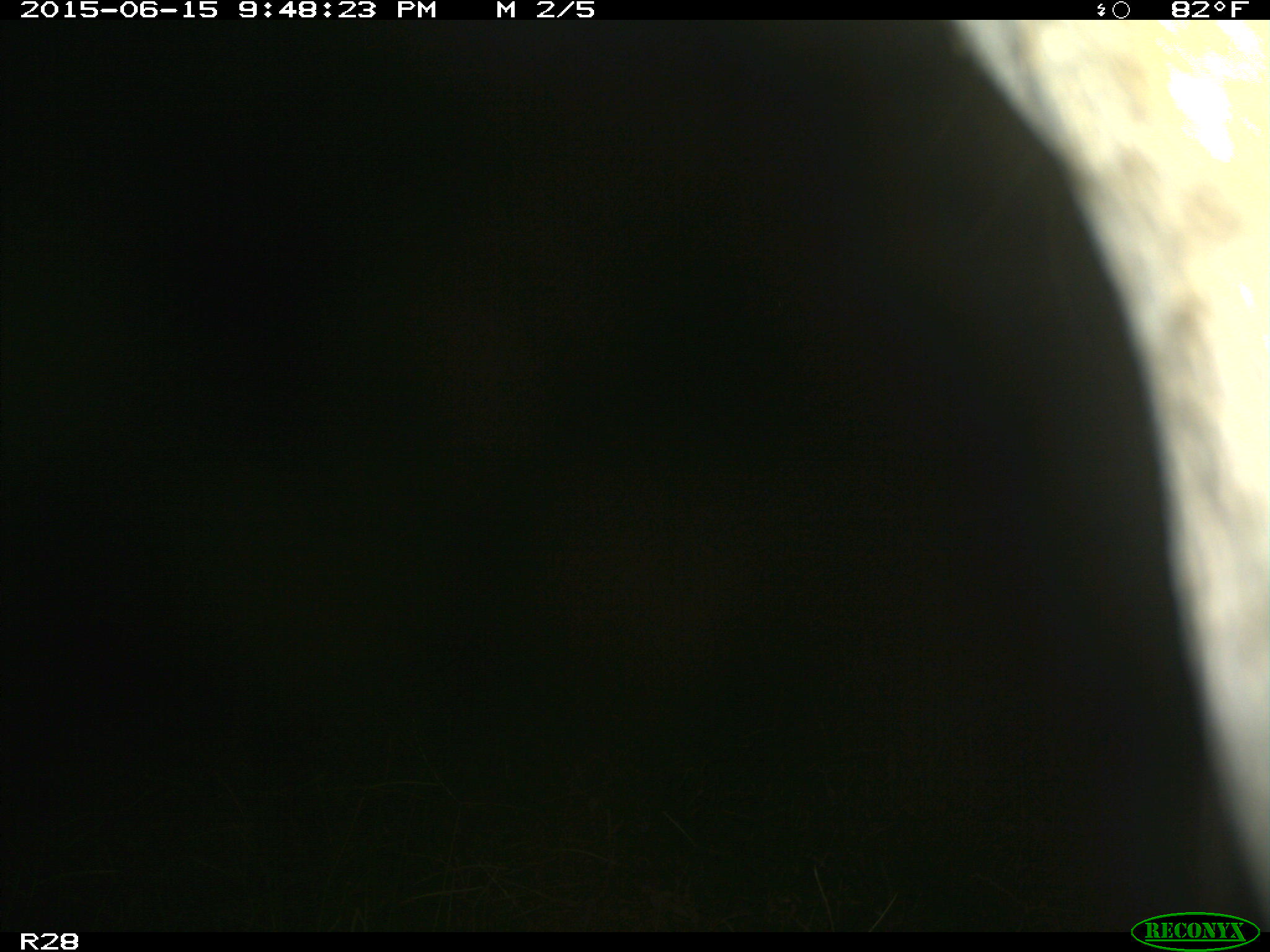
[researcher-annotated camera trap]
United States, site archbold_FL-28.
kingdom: Animalia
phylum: Chordata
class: Mammalia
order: Artiodactyla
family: Bovidae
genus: Bos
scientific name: Bos taurus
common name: domestic cow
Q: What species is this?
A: Bos taurus (domestic cow).